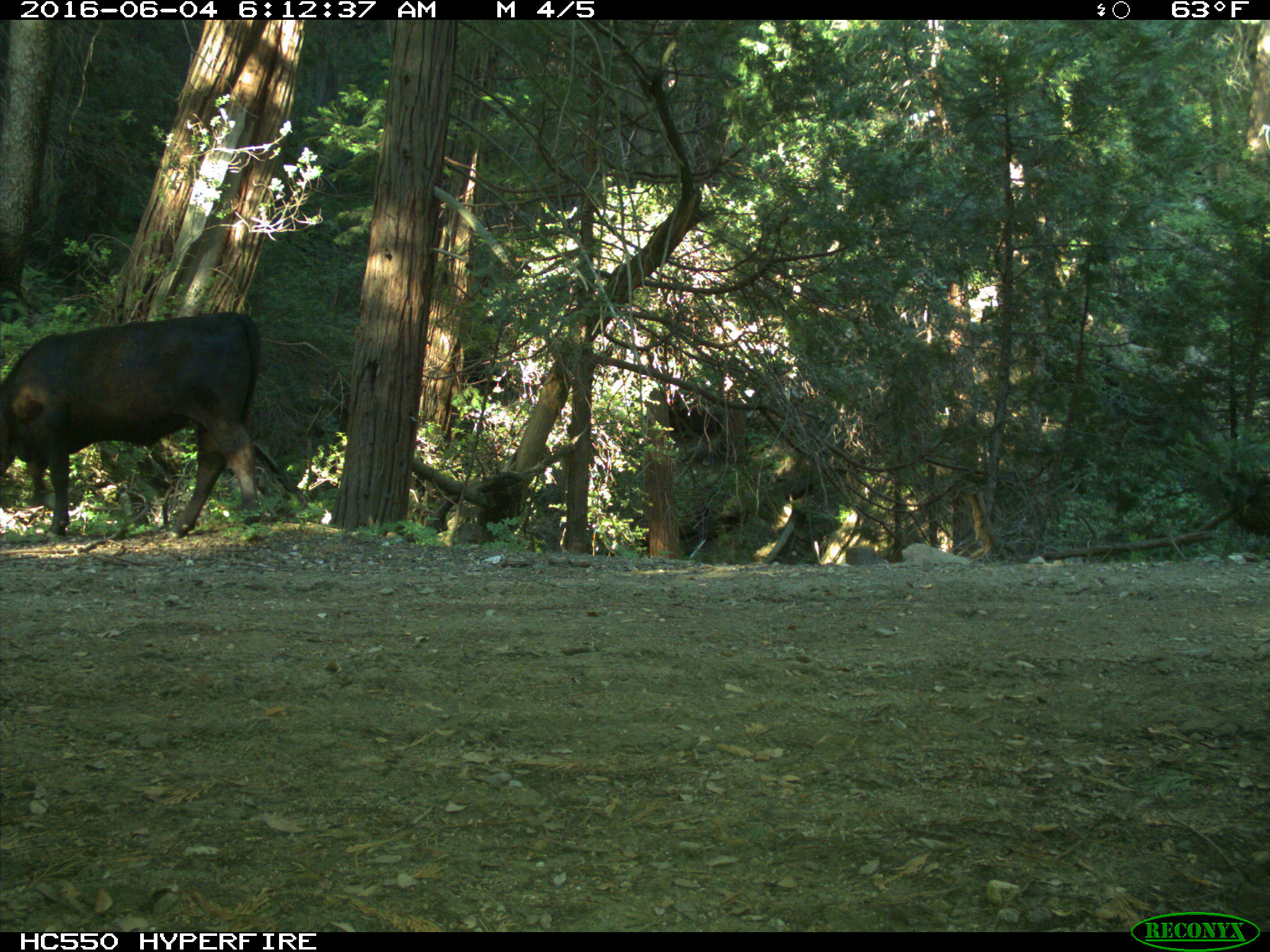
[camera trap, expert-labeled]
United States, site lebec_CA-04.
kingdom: Animalia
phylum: Chordata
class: Mammalia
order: Artiodactyla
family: Bovidae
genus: Bos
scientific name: Bos taurus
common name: domestic cow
Bos taurus (domestic cow).